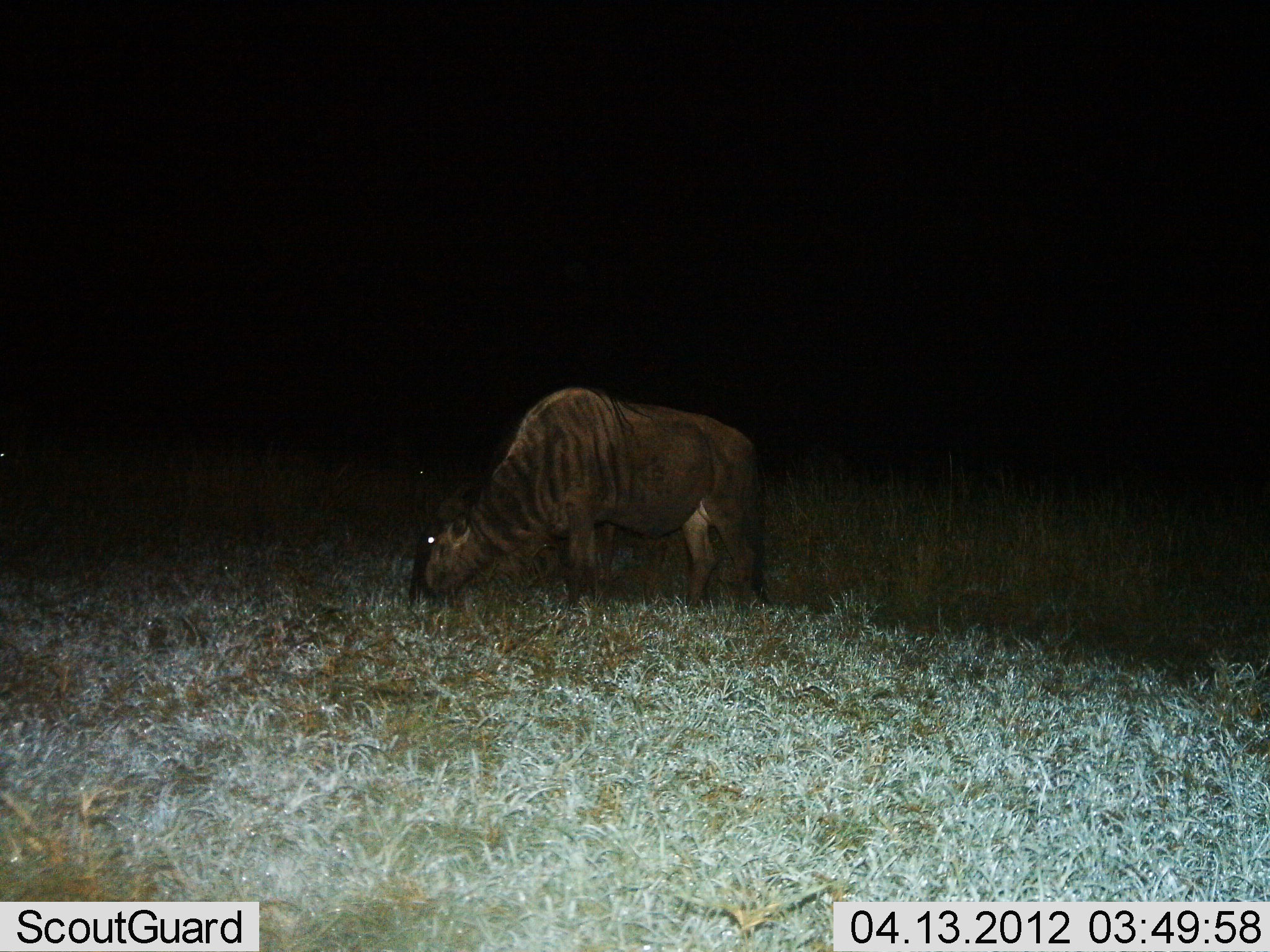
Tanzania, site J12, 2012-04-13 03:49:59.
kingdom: Animalia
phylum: Chordata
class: Mammalia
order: Artiodactyla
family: Bovidae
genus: Connochaetes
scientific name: Connochaetes taurinus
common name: blue wildebeest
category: wildebeest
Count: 1.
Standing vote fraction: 21%.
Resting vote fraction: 0%.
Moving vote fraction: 0%.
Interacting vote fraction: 0%.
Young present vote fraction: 0%.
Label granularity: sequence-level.